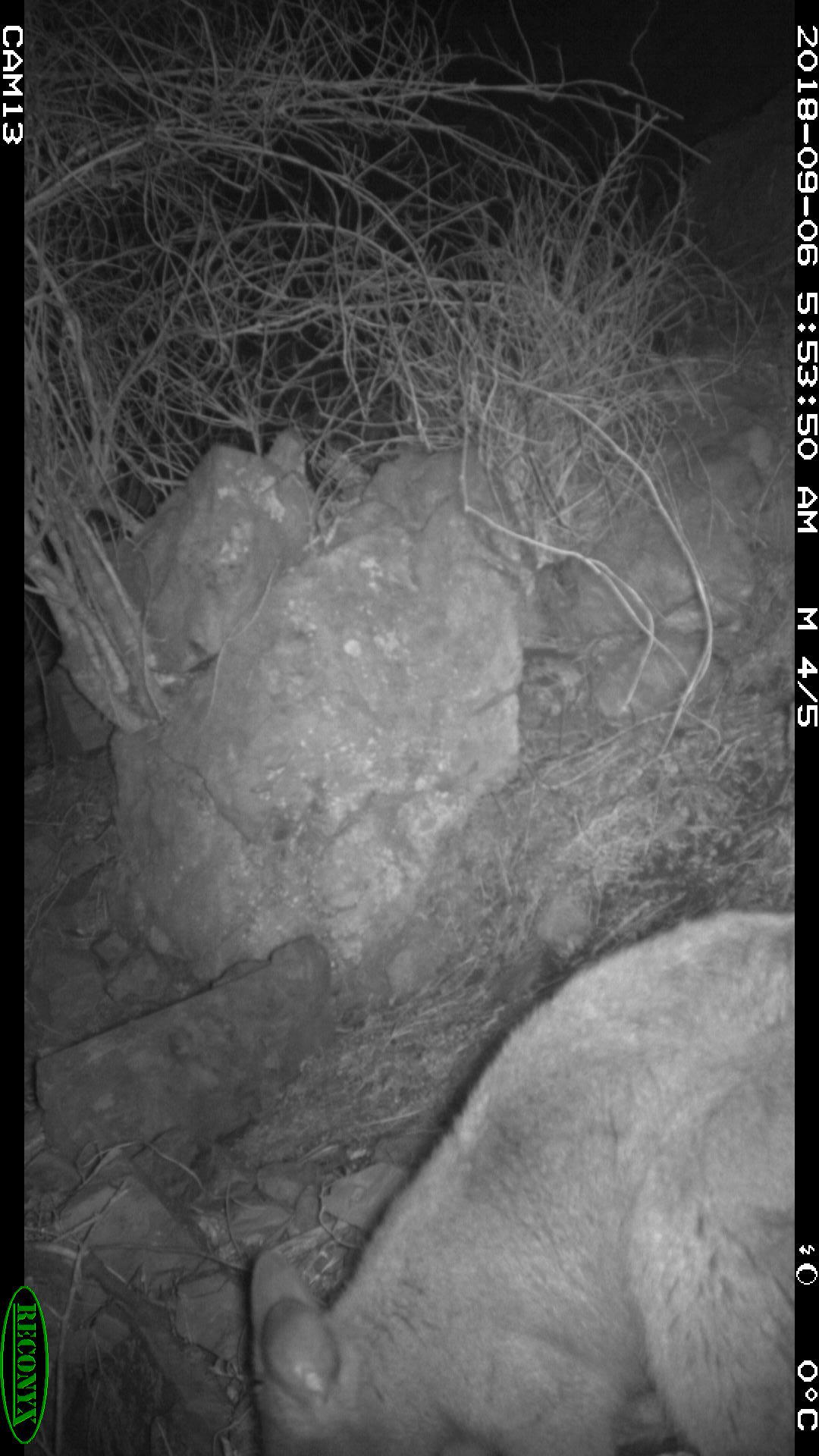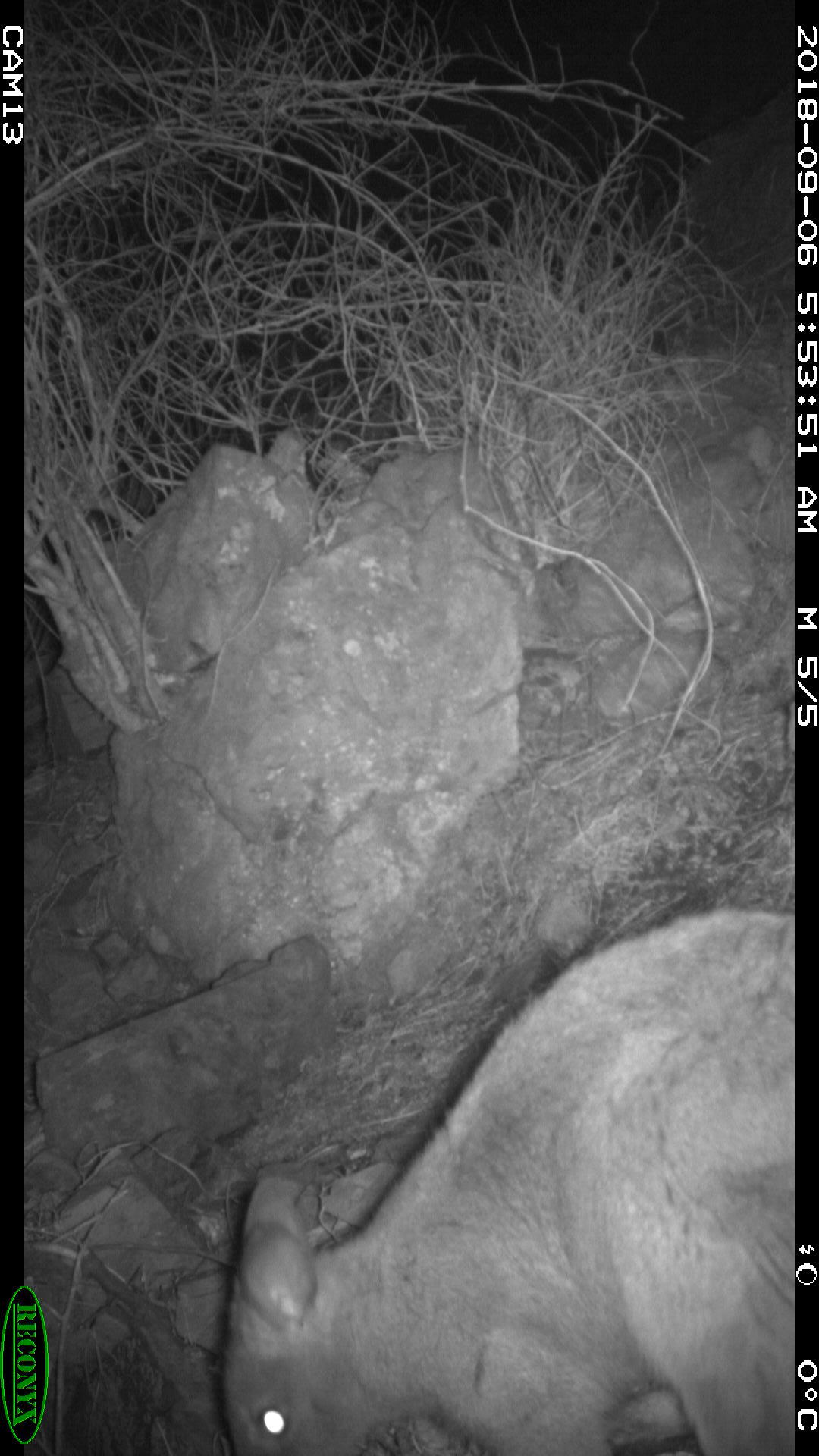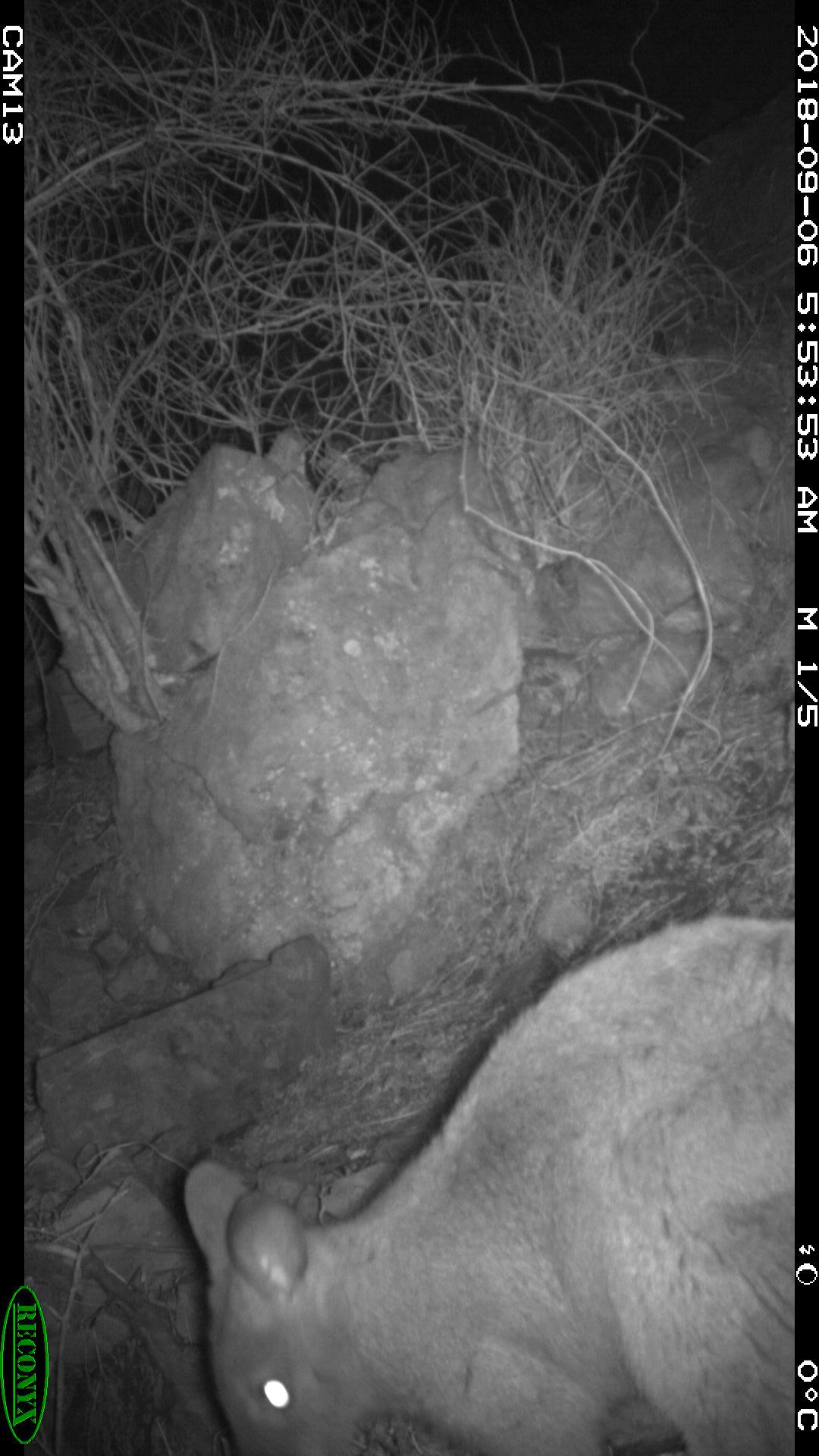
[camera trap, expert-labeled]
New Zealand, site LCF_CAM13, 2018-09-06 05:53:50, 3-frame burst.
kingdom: Animalia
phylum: Chordata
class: Mammalia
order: Diprotodontia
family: Macropodidae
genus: Notamacropus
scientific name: Notamacropus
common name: wallaby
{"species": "wallaby (Notamacropus)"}